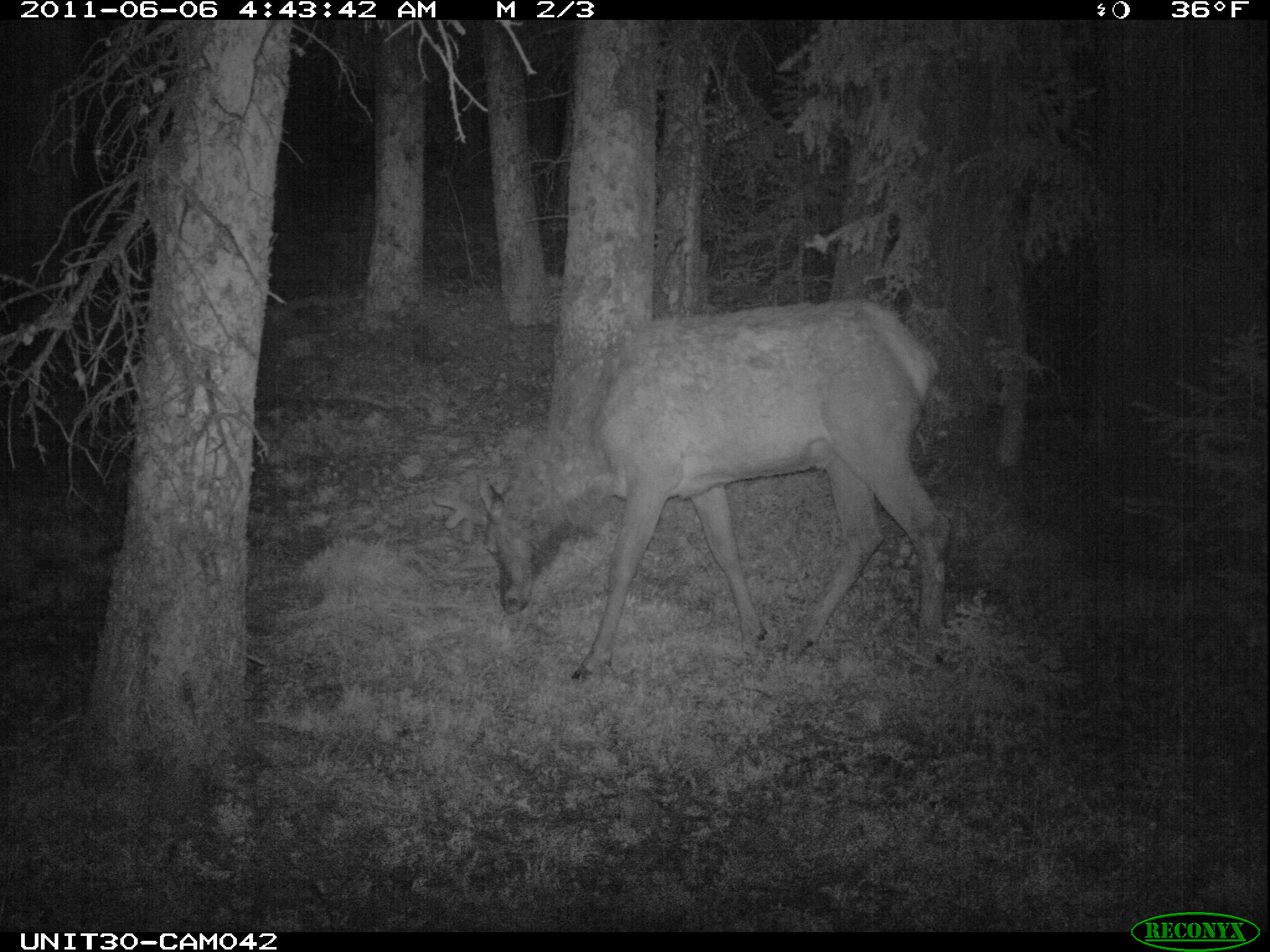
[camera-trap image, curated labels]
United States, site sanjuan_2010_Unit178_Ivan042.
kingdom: Animalia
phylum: Chordata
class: Mammalia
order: Artiodactyla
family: Cervidae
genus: Cervus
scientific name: Cervus elaphus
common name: red deer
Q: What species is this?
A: Cervus elaphus (red deer).